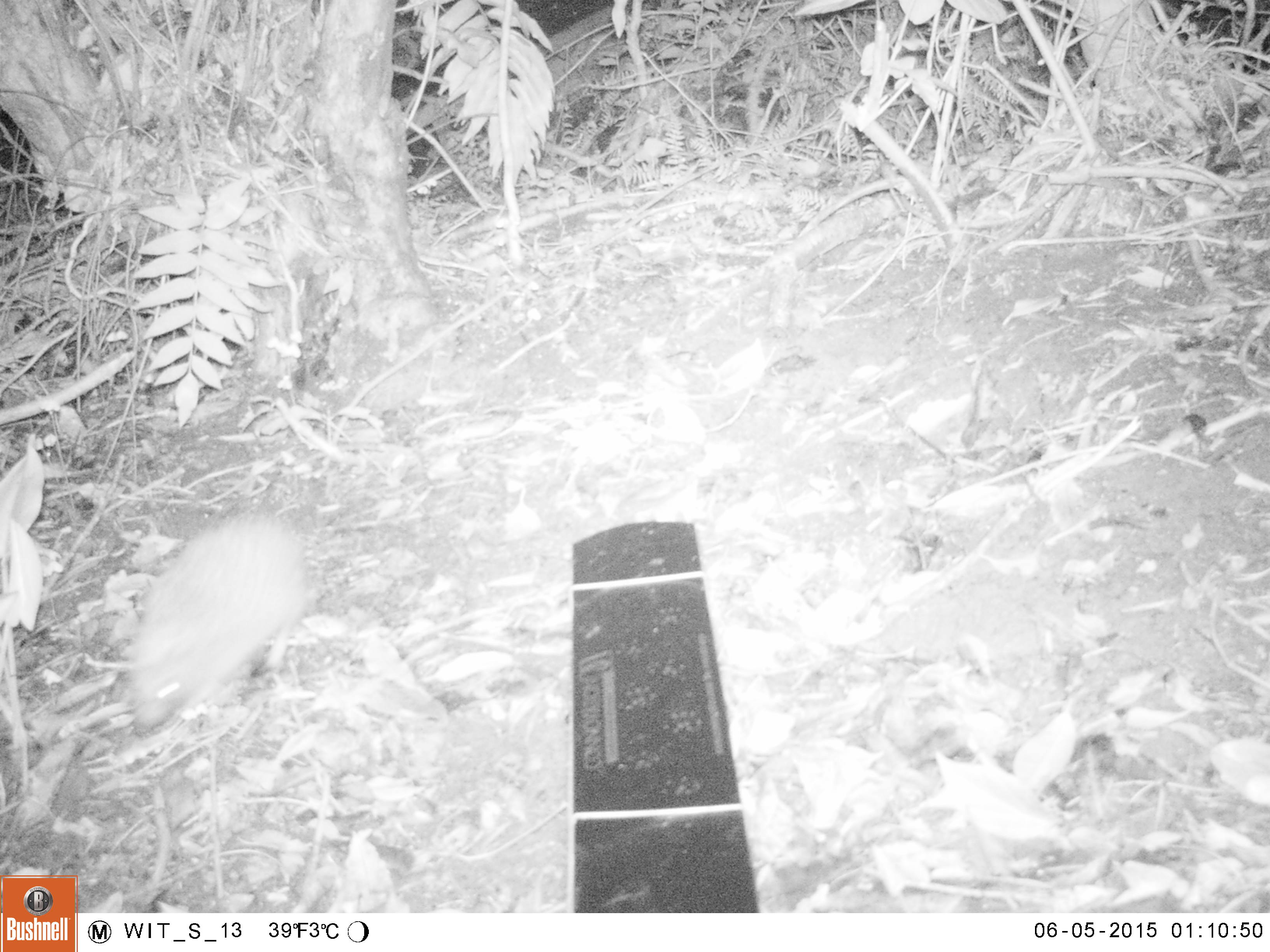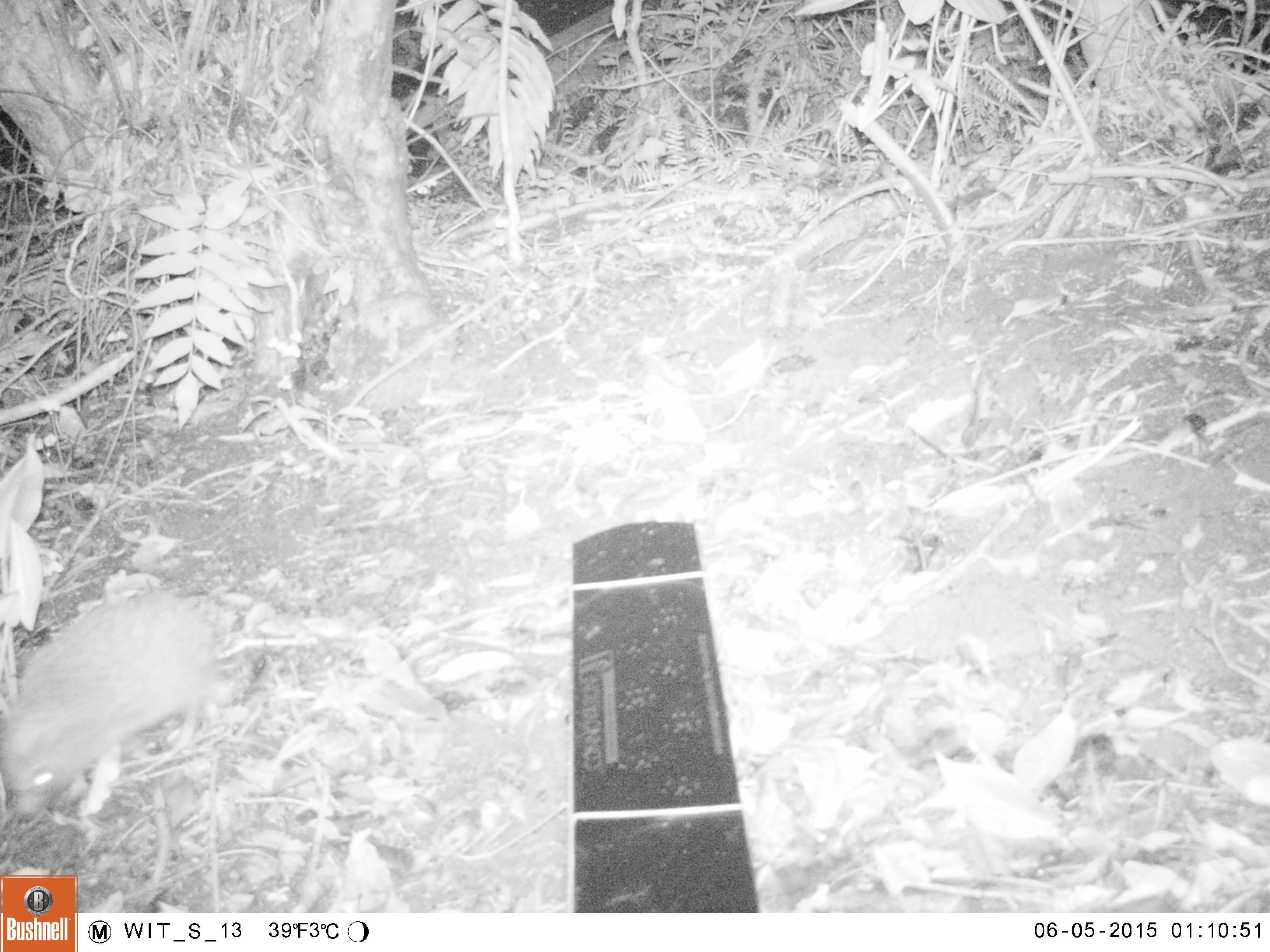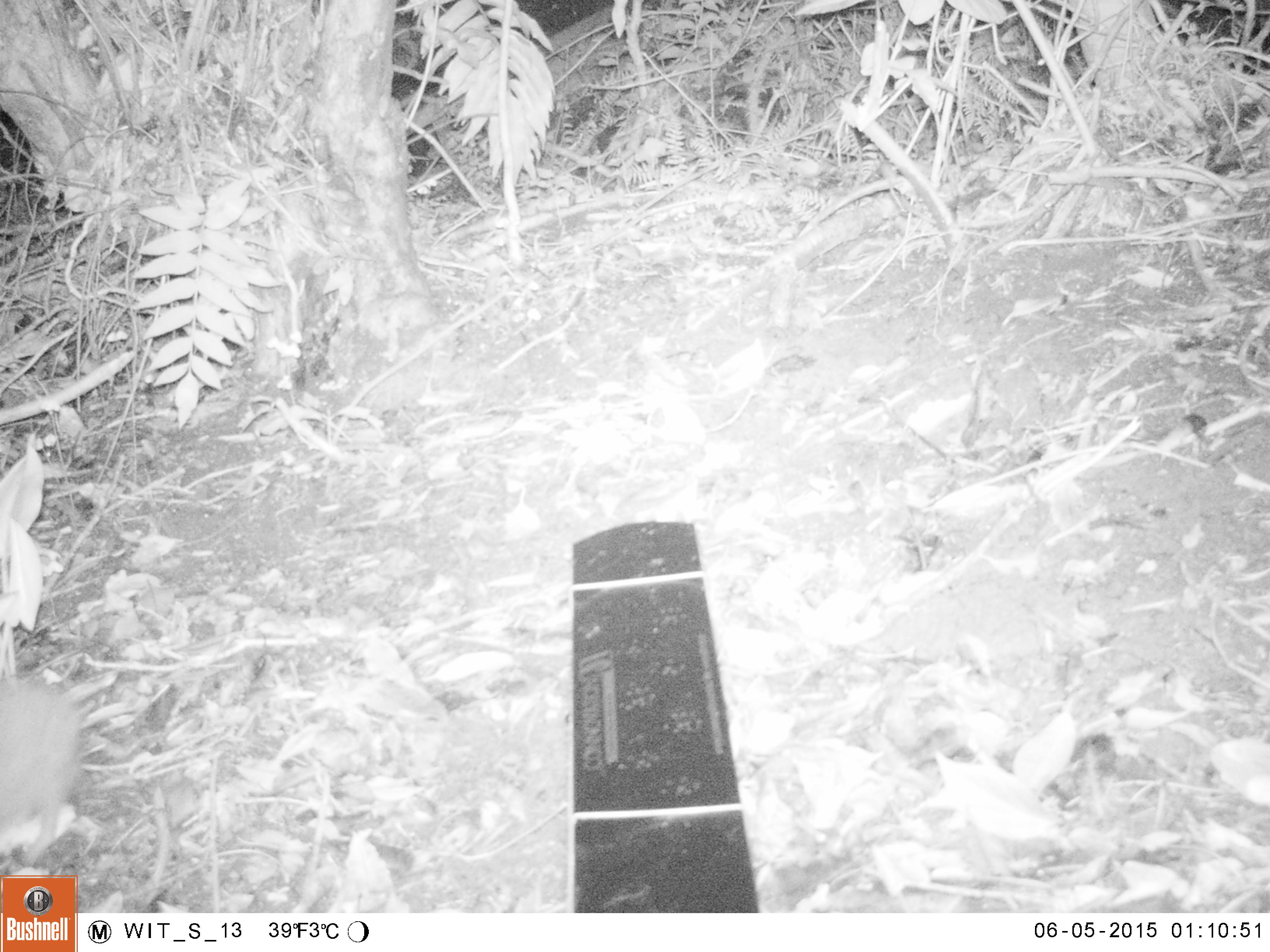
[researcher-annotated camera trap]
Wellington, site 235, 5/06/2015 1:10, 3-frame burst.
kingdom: Animalia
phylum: Chordata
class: Mammalia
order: Eulipotyphla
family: Erinaceidae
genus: Erinaceus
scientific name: Erinaceus europaeus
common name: hedgehog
Hedgehog (Erinaceus europaeus).